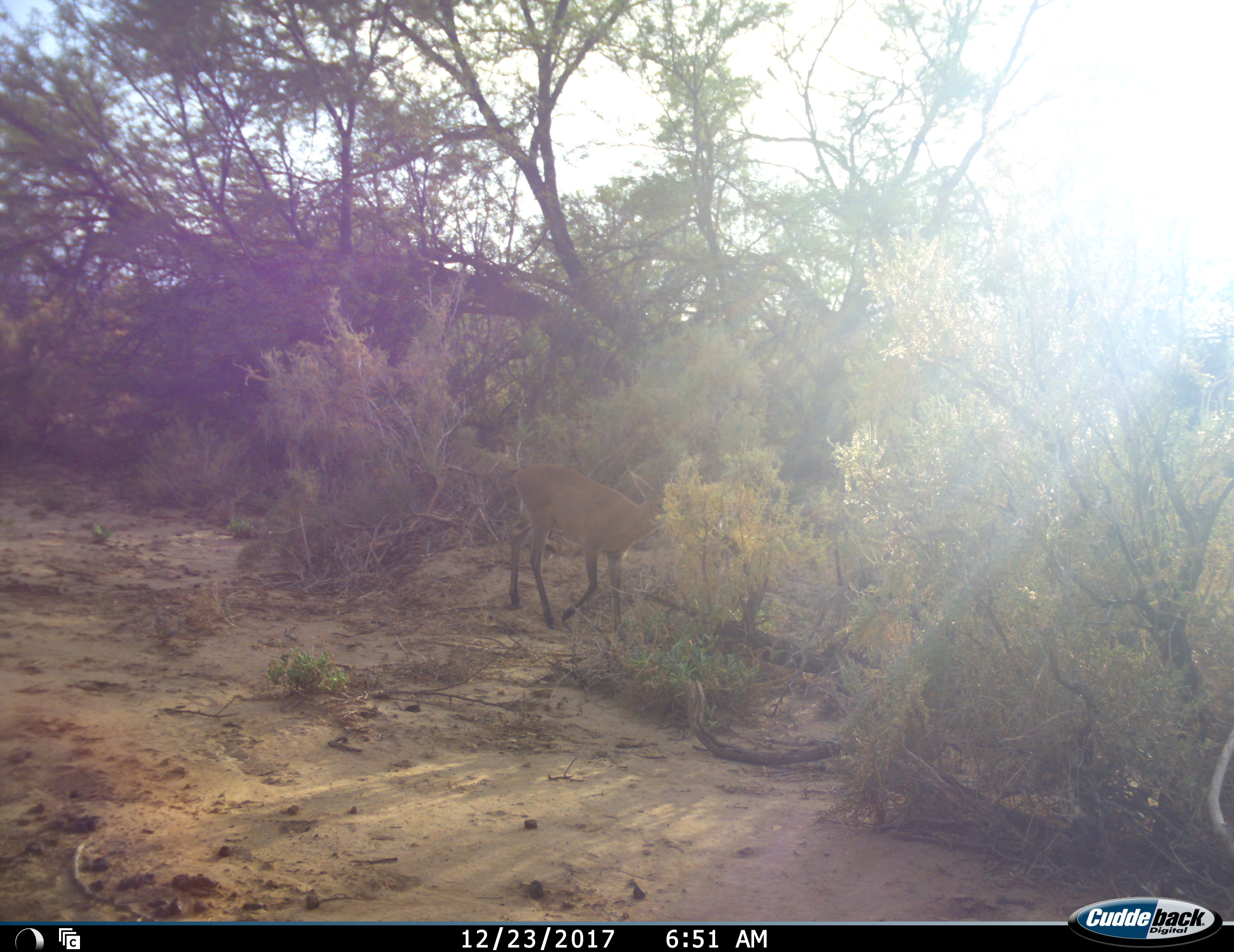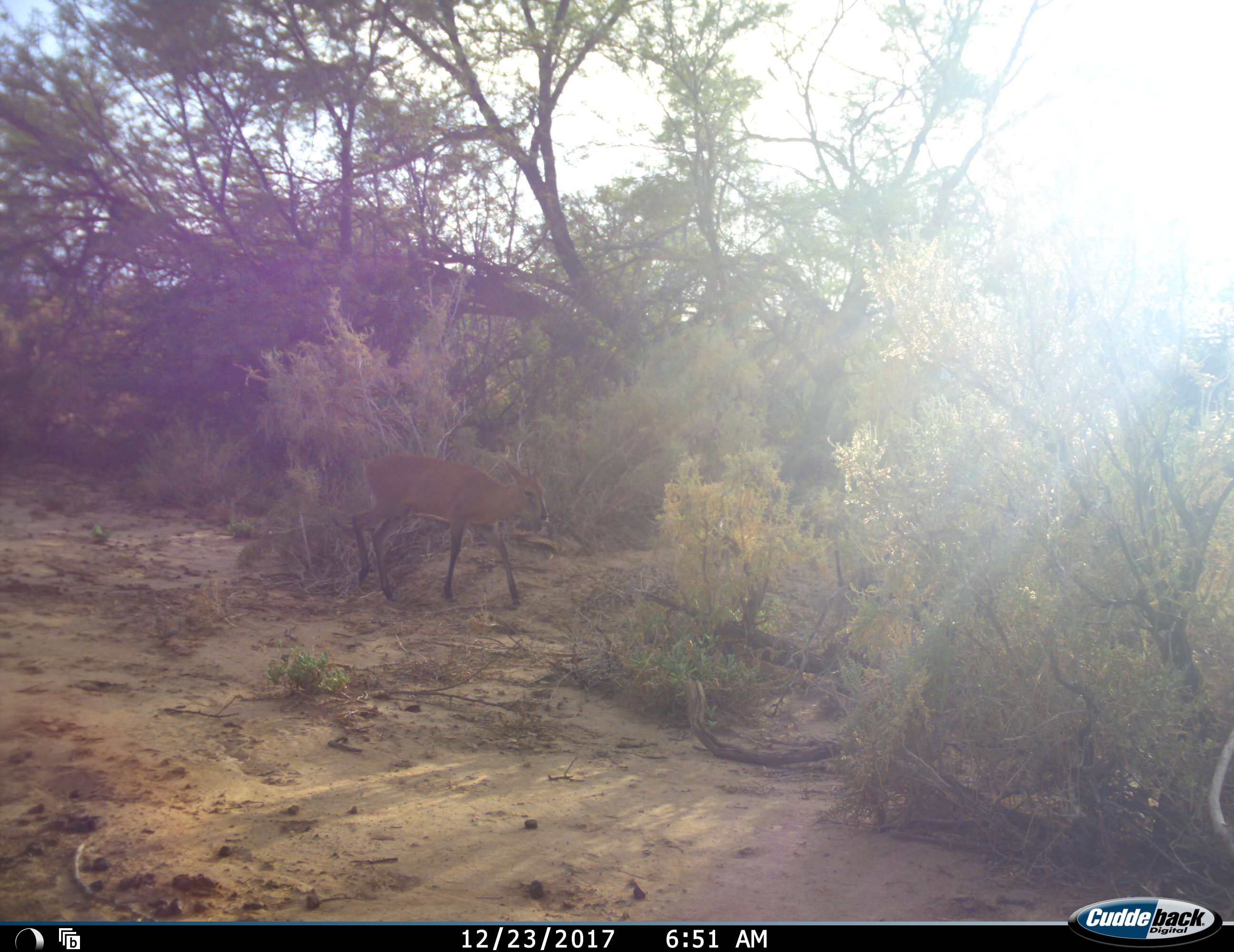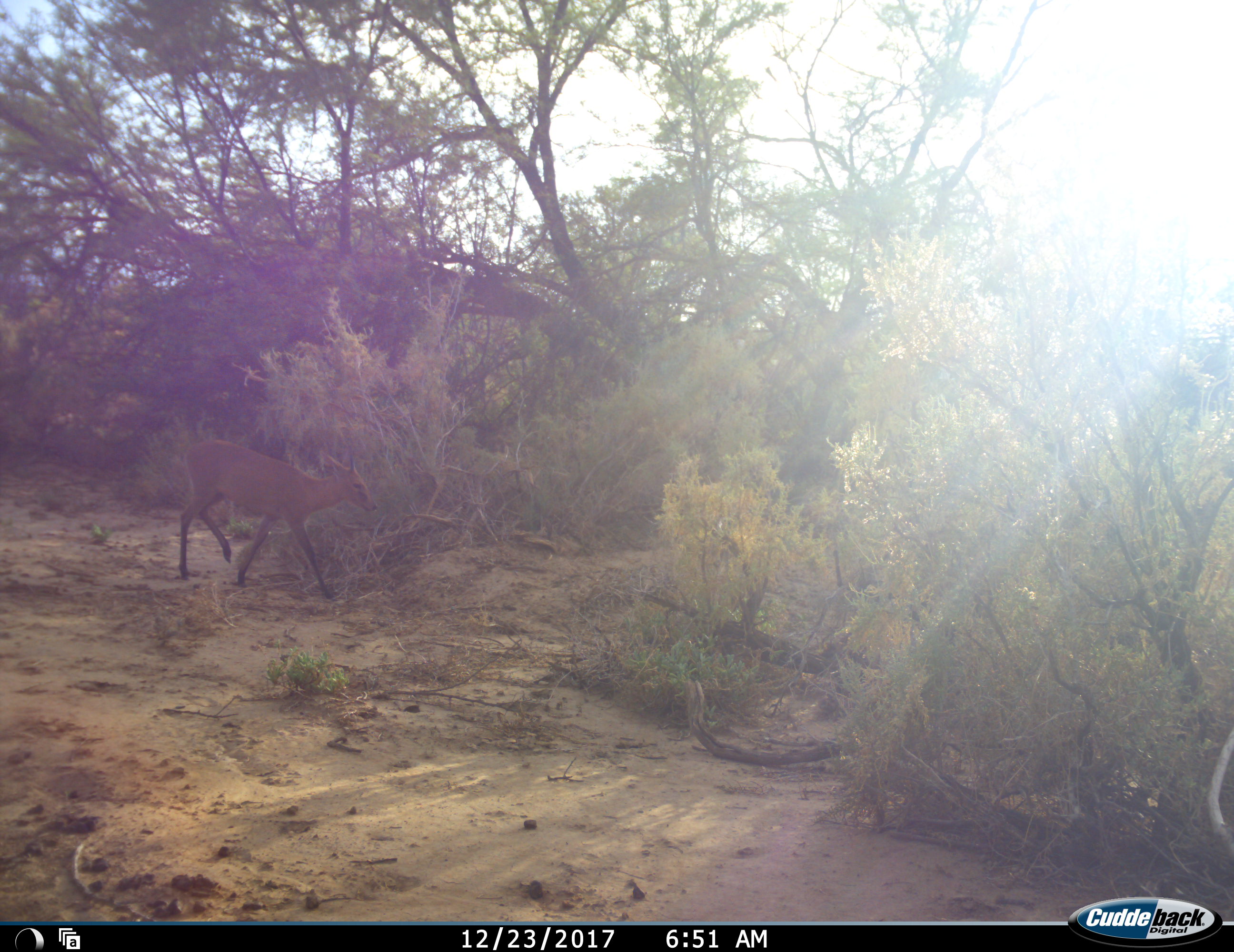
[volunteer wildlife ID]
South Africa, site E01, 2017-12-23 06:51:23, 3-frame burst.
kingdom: Animalia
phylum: Chordata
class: Mammalia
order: Artiodactyla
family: Bovidae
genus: Cephalophus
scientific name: Cephalophus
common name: duiker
Duiker (Cephalophus), count 1. Behavior (volunteer vote fractions): standing 0%, resting 0%, moving 100%, interacting 0%. Young present (vote fraction): 0%. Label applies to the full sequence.